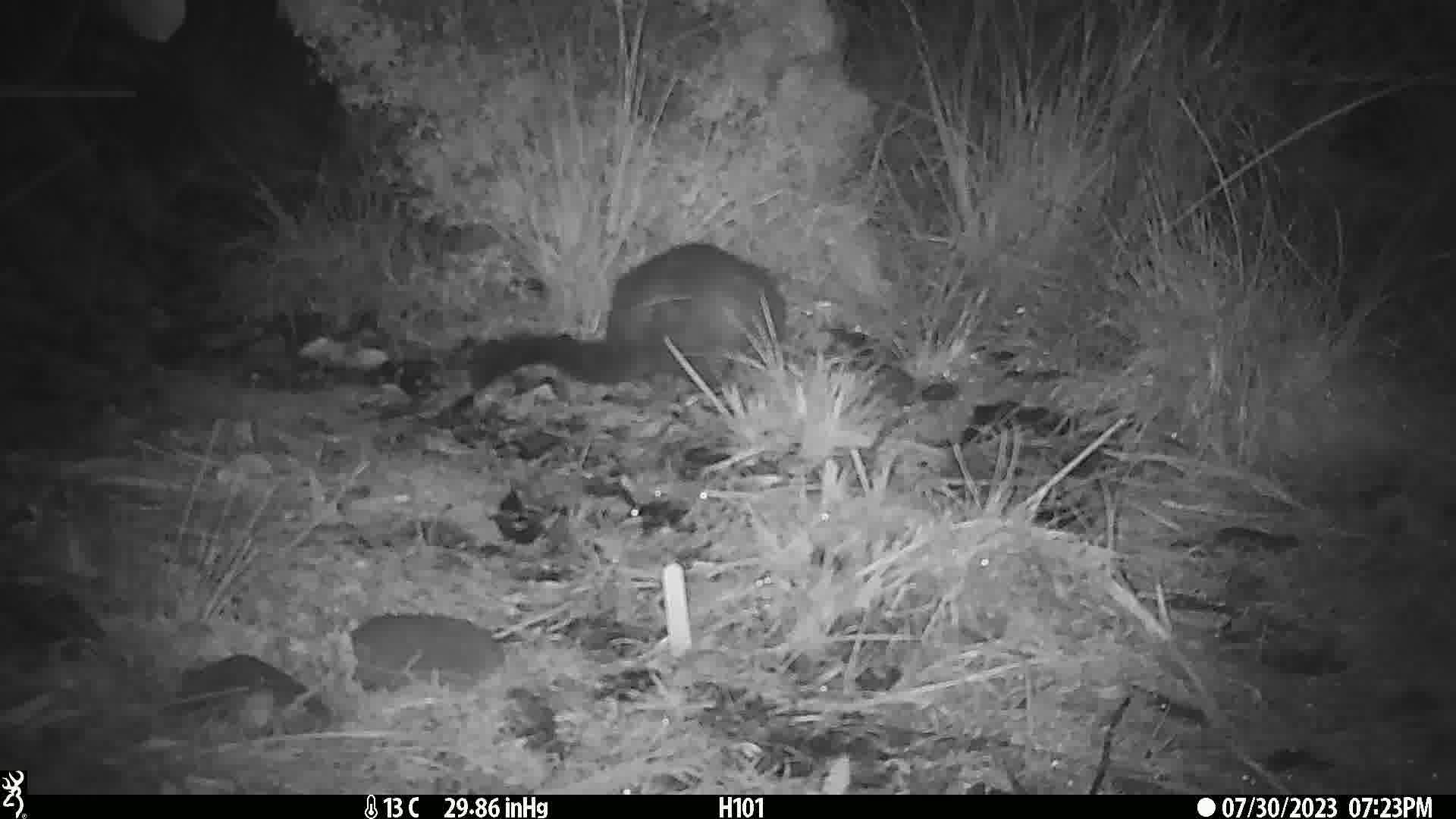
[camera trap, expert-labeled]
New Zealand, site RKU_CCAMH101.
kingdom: Animalia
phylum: Chordata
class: Mammalia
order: Diprotodontia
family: Phalangeridae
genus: Trichosurus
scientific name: Trichosurus vulpecula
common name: common brushtail possum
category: possum